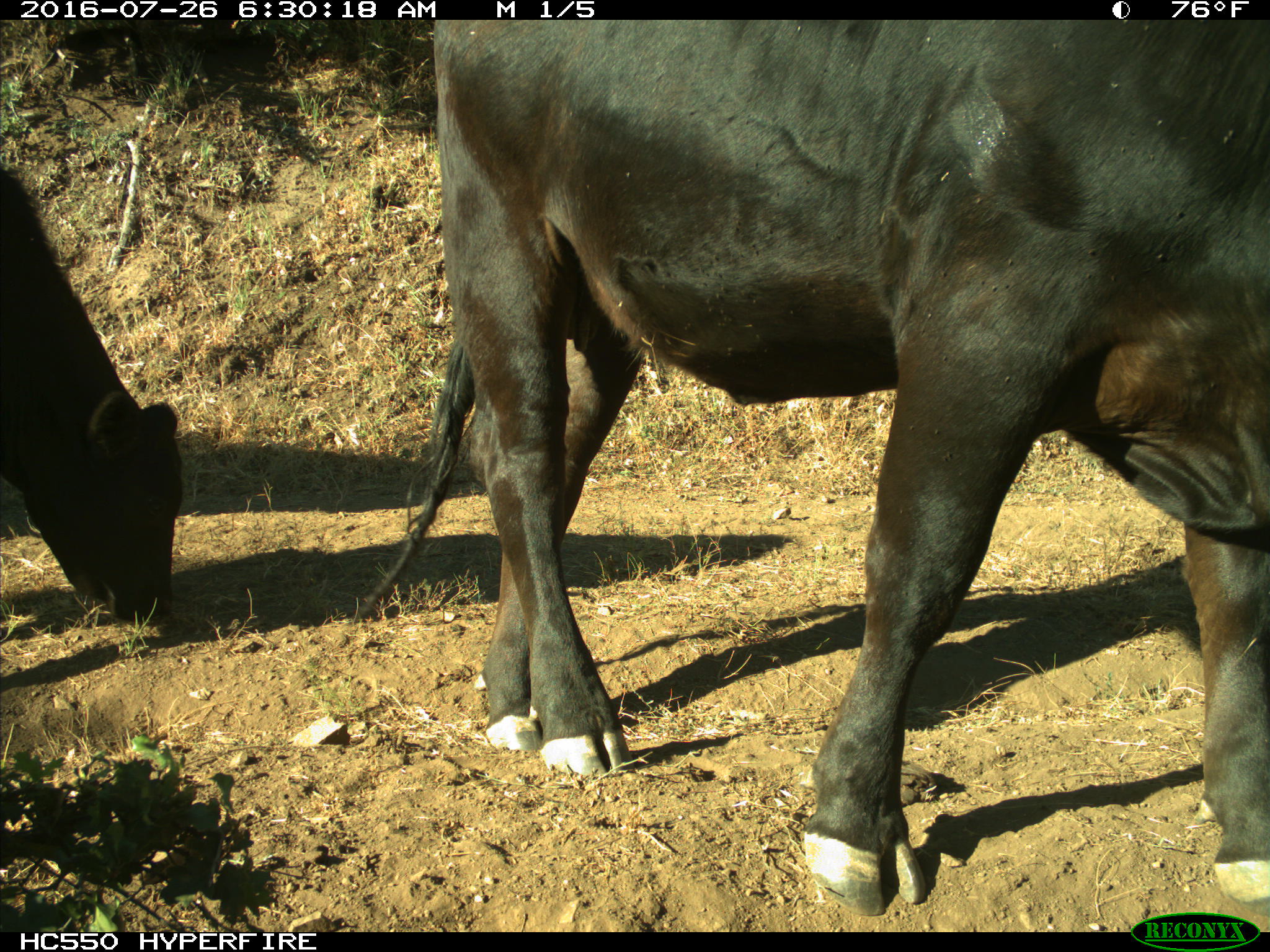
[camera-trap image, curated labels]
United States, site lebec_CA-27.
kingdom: Animalia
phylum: Chordata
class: Mammalia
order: Artiodactyla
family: Bovidae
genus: Bos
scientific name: Bos taurus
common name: domestic cow